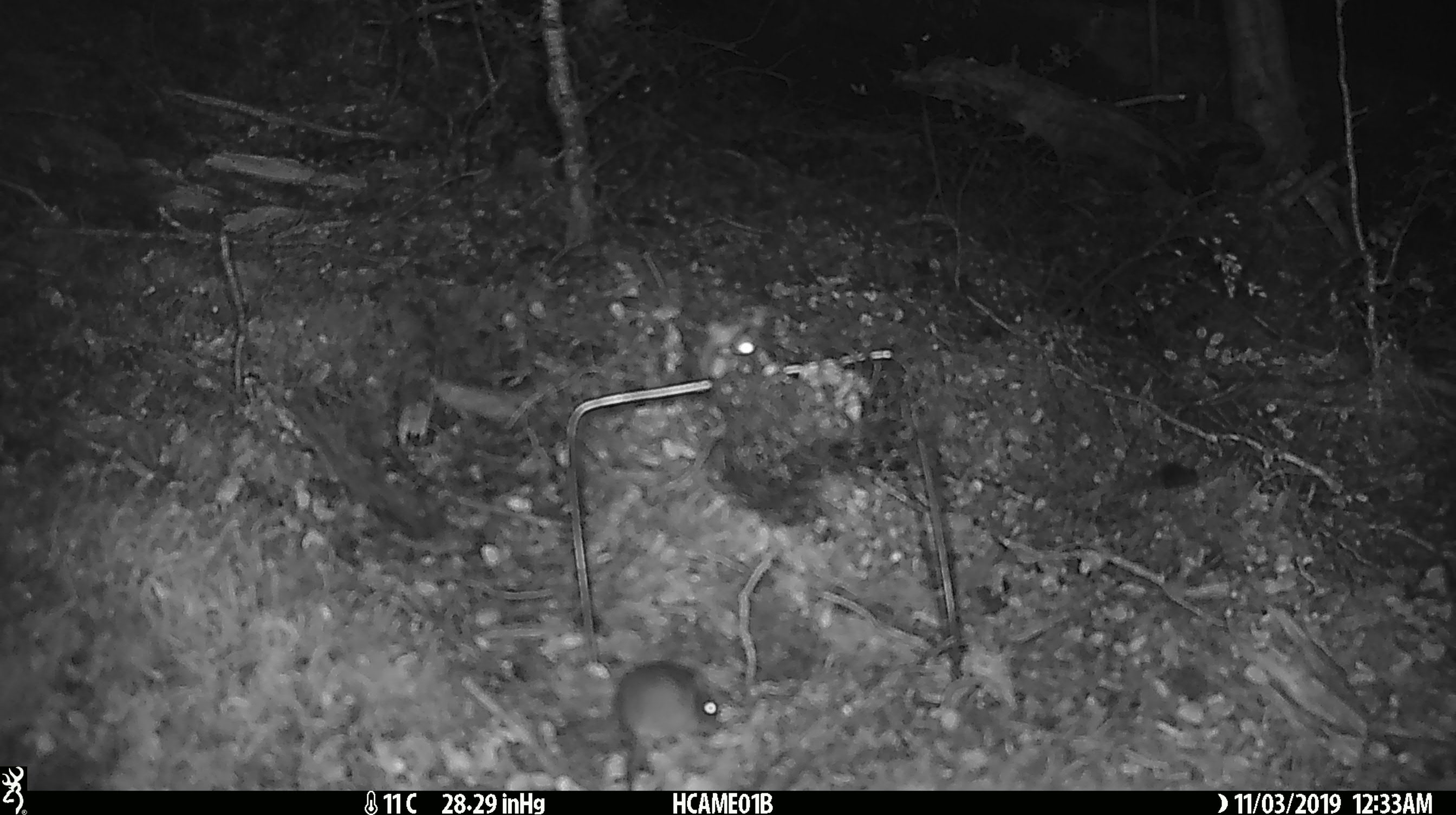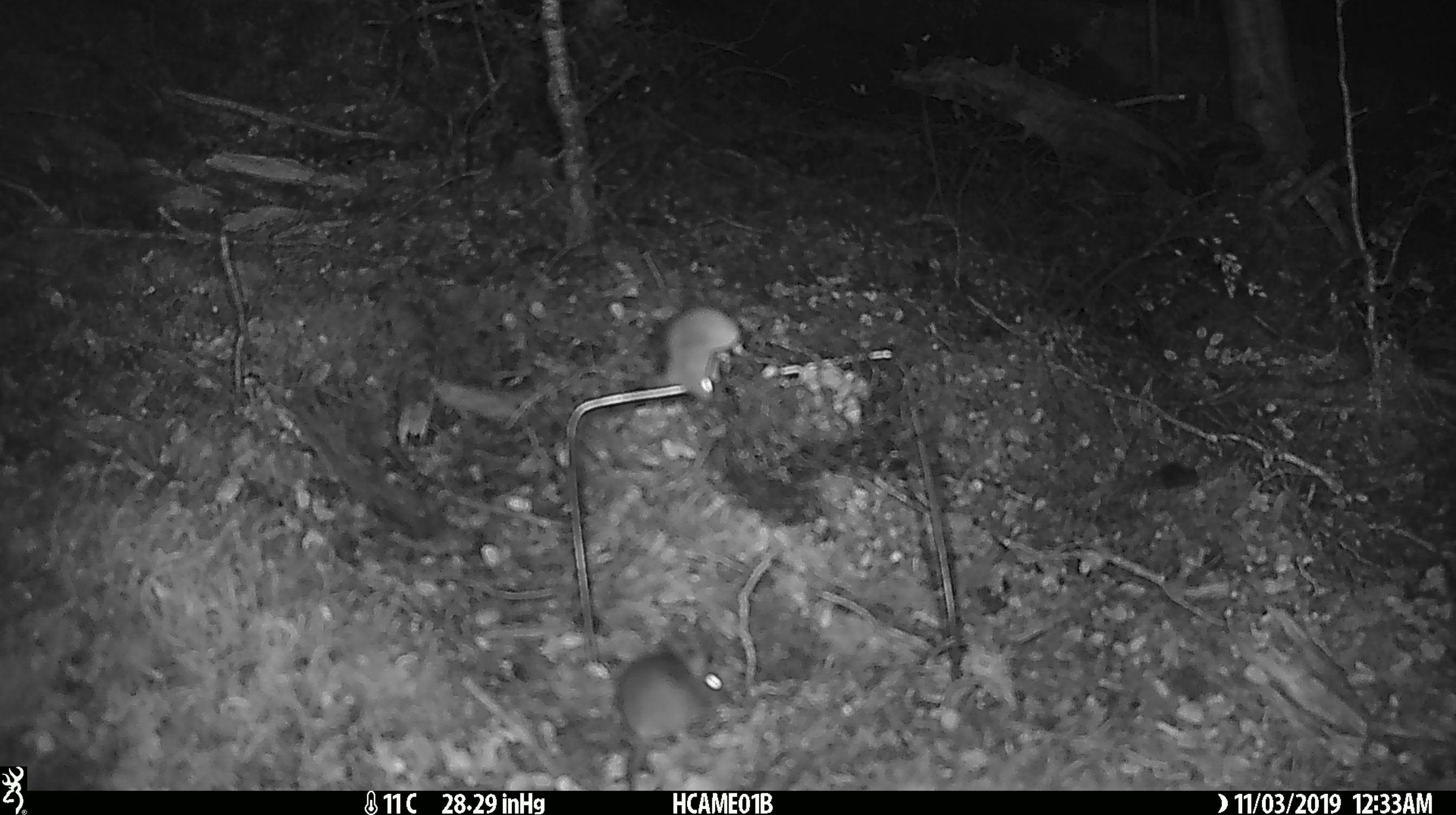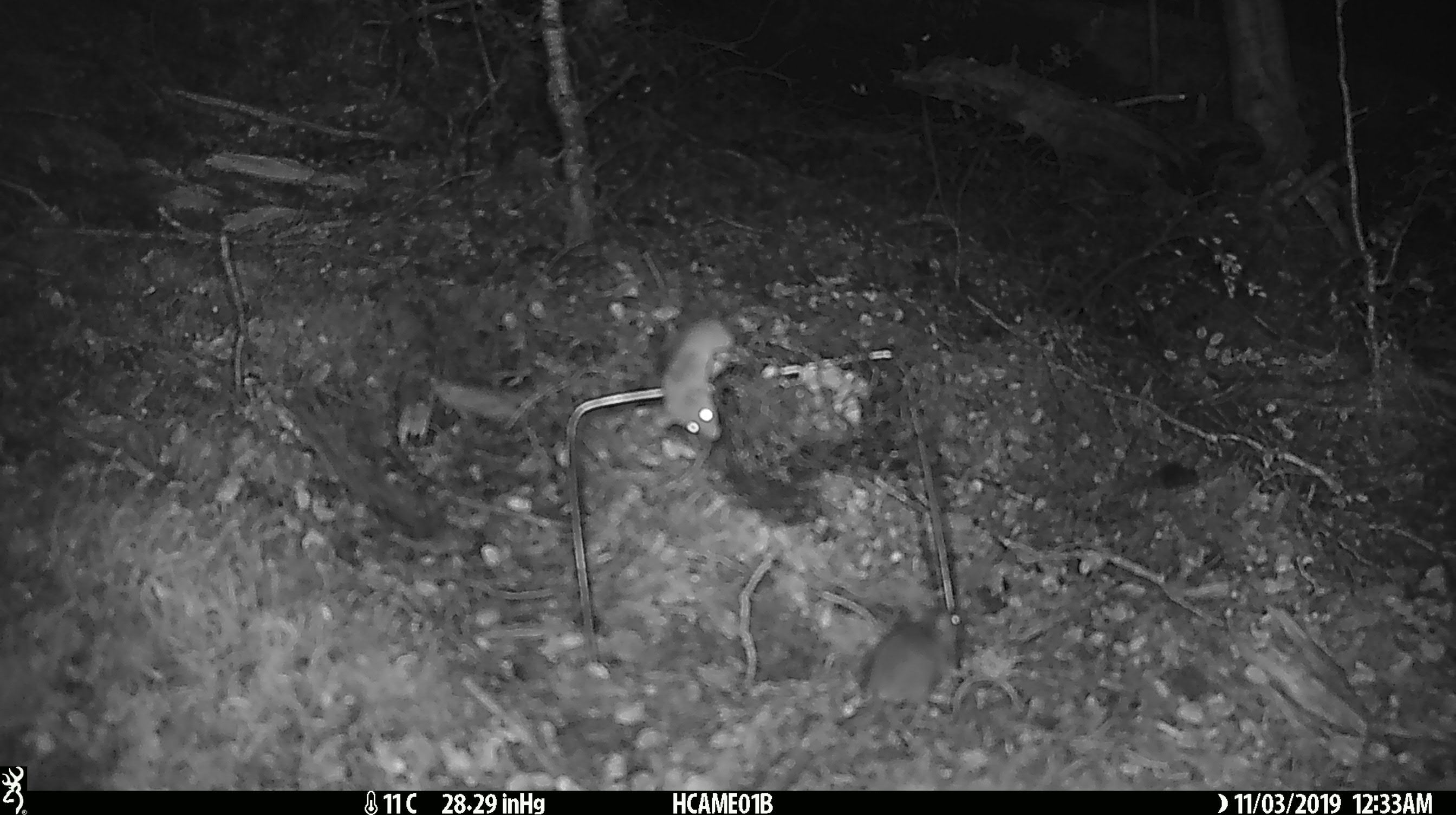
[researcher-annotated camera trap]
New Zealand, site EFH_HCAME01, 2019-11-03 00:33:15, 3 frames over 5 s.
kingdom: Animalia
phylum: Chordata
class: Mammalia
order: Rodentia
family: Muridae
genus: Mus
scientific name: Mus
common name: mouse